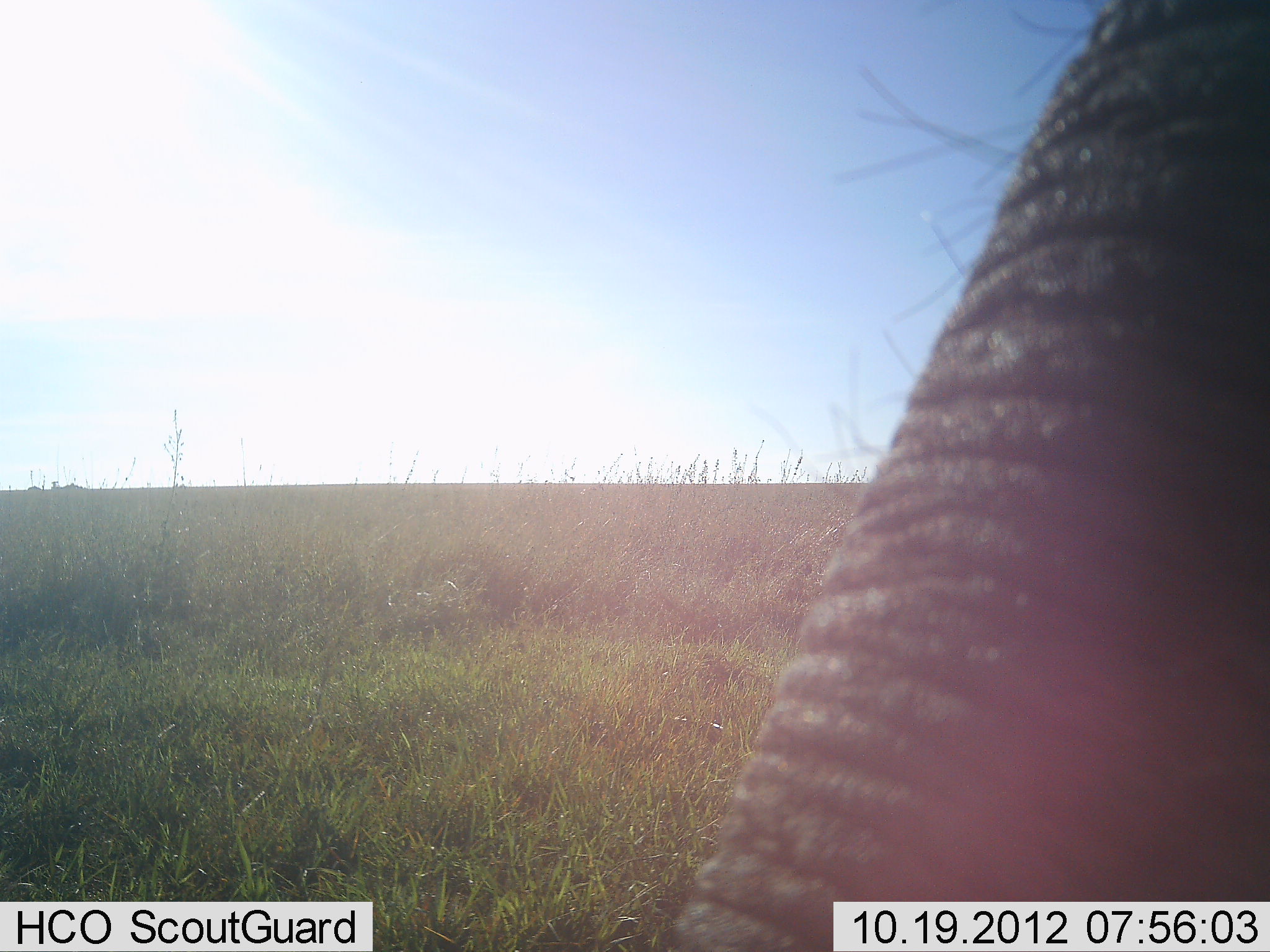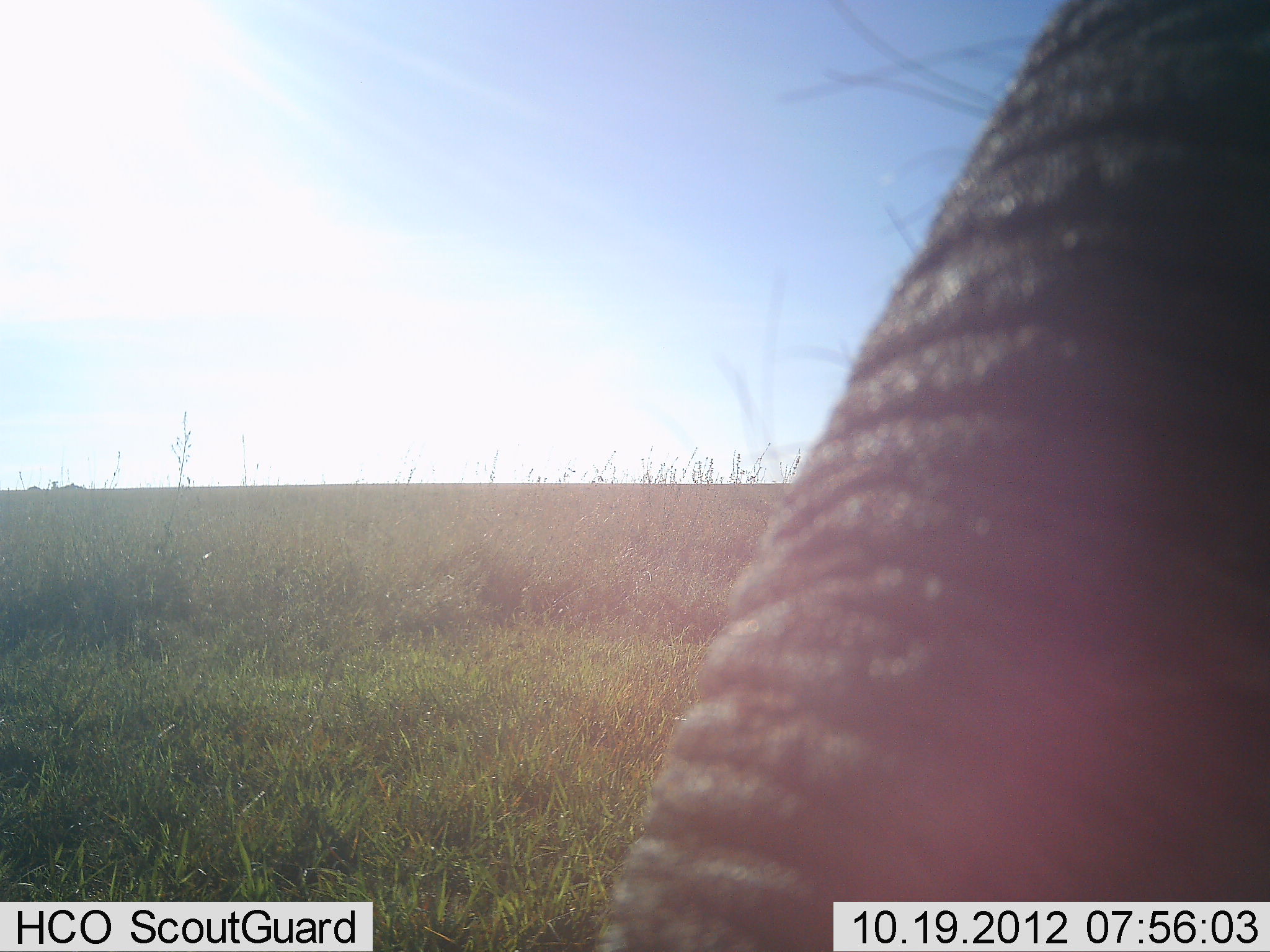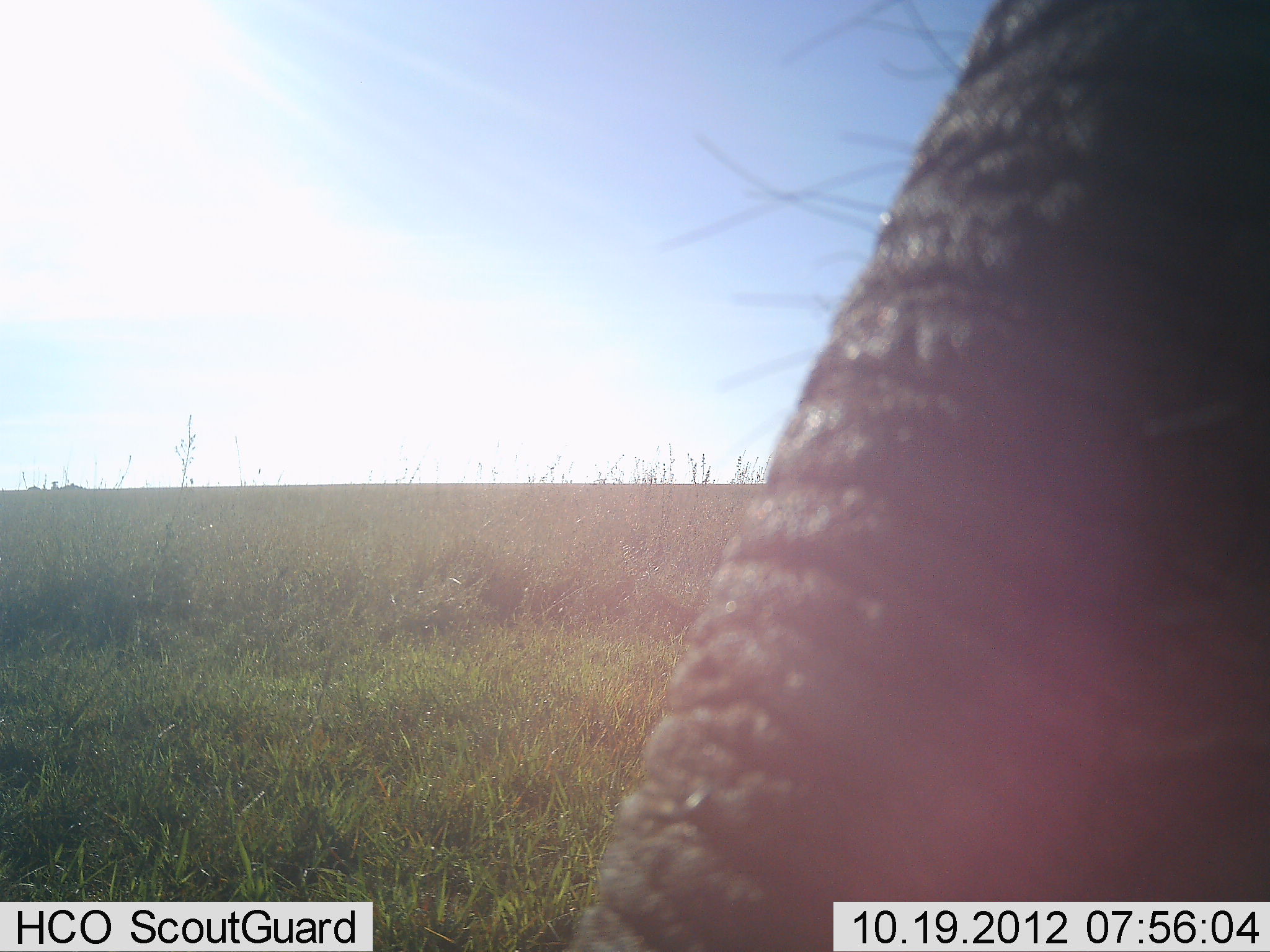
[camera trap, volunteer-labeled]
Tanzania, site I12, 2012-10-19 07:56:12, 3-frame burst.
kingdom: Animalia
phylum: Chordata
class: Mammalia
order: Proboscidea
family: Elephantidae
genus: Loxodonta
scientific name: Loxodonta africana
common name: african bush elephant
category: elephant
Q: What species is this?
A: Elephant (african bush elephant) (Loxodonta africana).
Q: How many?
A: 1.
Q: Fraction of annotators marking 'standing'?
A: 80%.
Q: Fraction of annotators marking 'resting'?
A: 0%.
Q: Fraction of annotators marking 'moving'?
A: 10%.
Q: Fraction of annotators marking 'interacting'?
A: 0%.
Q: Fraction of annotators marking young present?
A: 0%.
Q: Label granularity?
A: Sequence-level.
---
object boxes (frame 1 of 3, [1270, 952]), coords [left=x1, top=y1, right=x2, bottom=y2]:
animal: [left=664, top=0, right=1270, bottom=952]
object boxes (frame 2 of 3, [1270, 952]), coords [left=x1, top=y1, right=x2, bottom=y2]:
animal: [left=592, top=0, right=1270, bottom=952]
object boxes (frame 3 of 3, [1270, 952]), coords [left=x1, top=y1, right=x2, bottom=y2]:
animal: [left=556, top=0, right=1270, bottom=952]